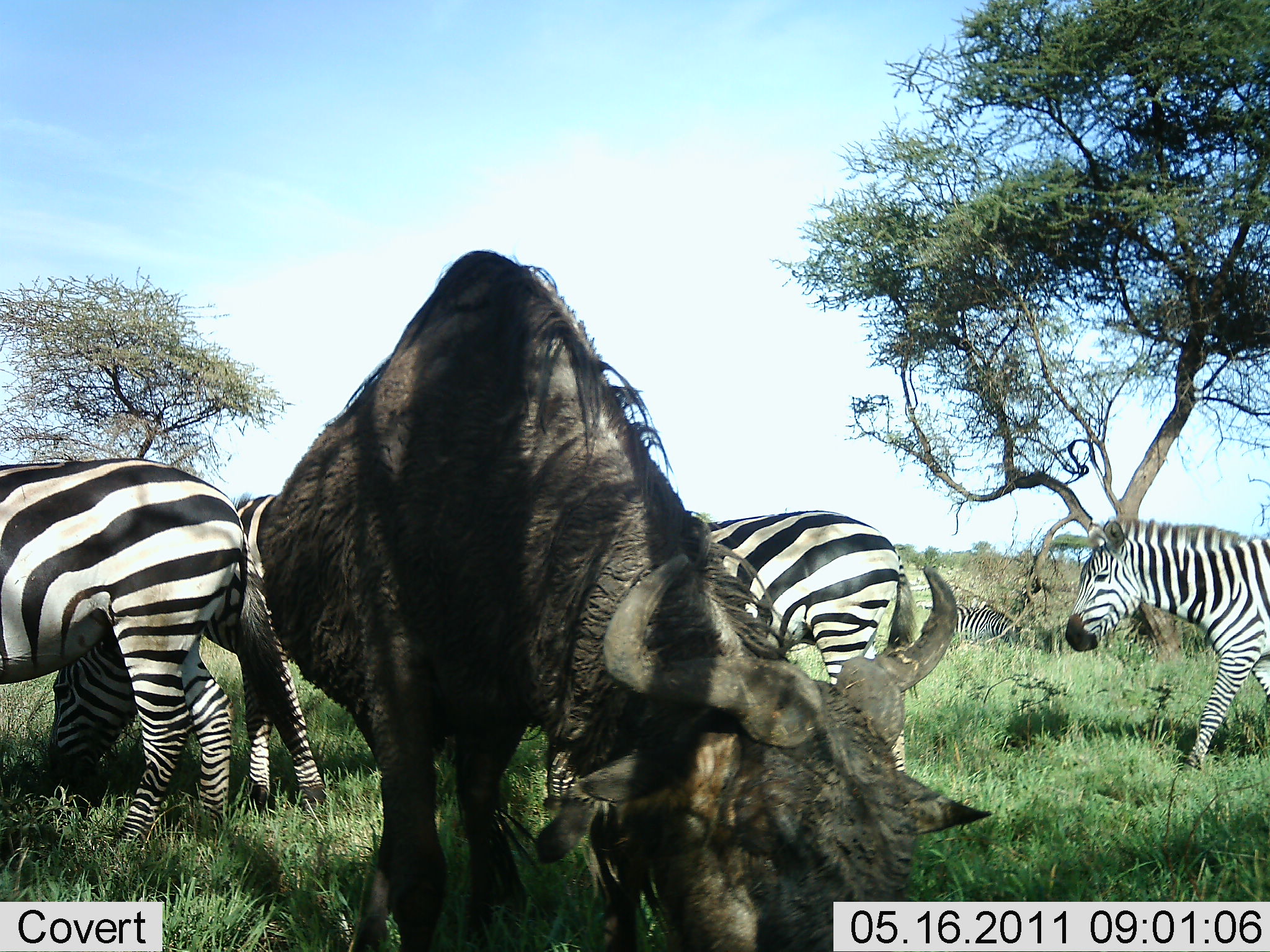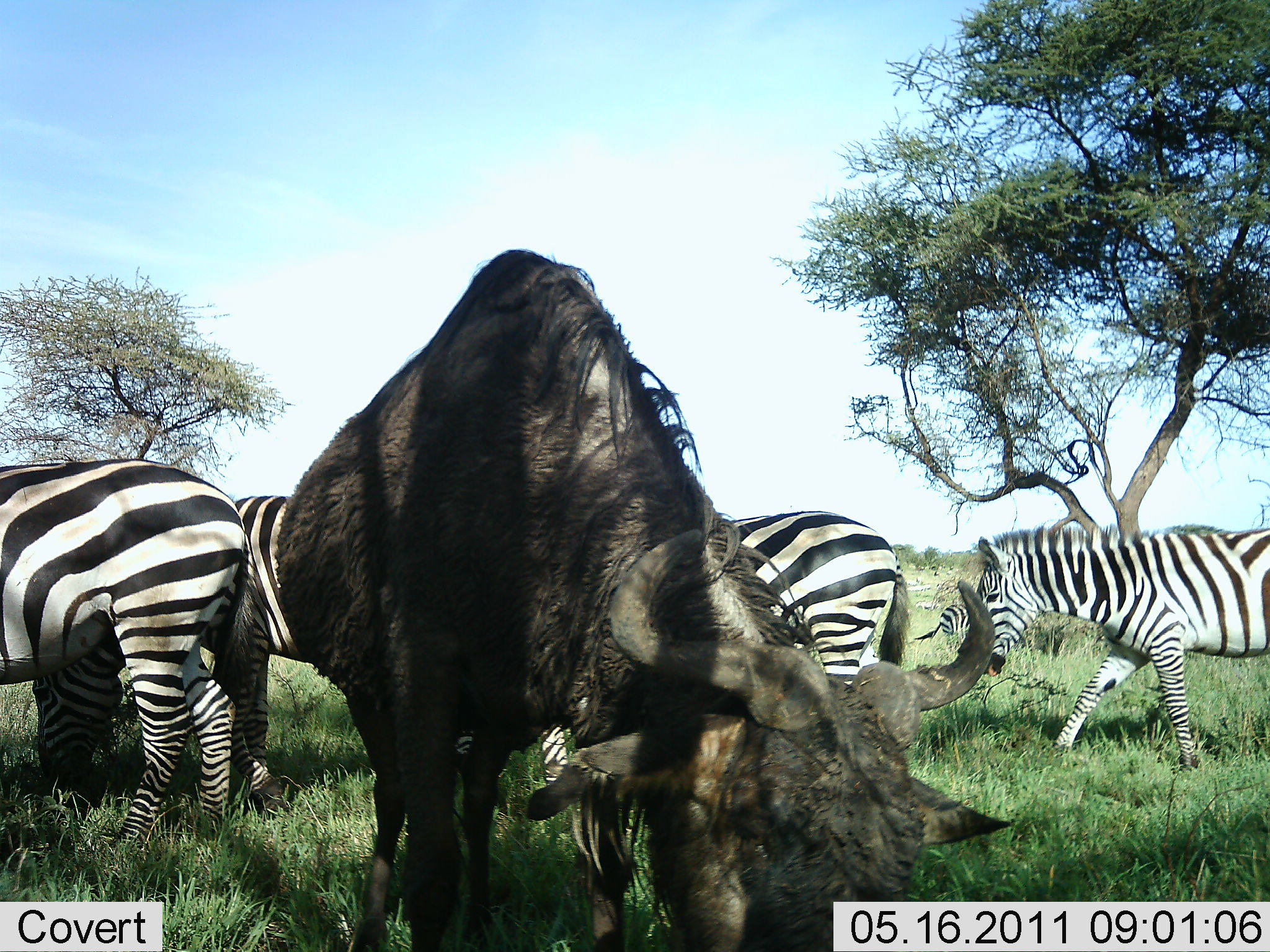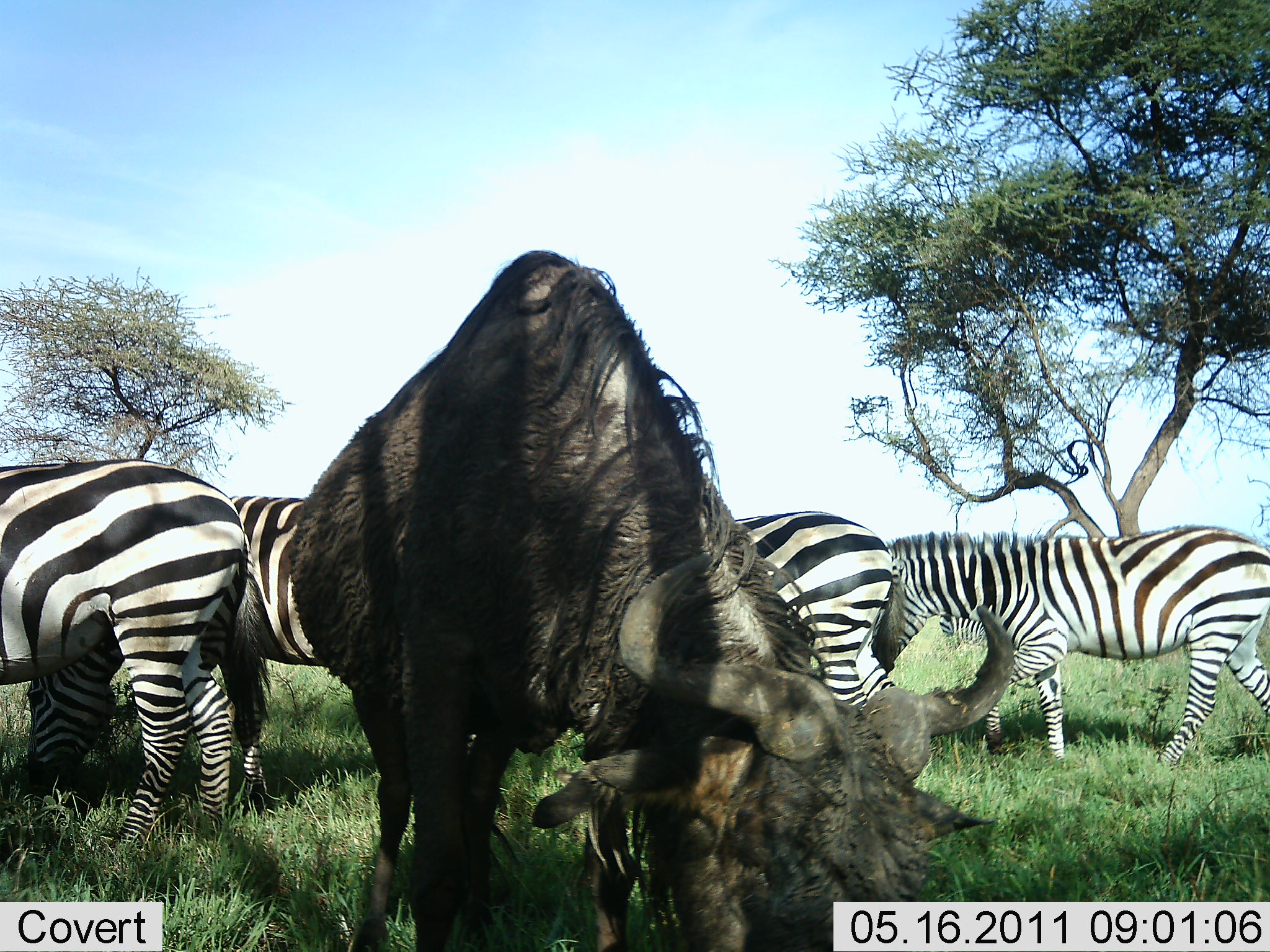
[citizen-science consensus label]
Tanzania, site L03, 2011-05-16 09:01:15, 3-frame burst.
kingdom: Animalia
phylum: Chordata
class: Mammalia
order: Artiodactyla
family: Bovidae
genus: Connochaetes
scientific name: Connochaetes taurinus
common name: blue wildebeest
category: wildebeest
Wildebeest (blue wildebeest) (Connochaetes taurinus), count 1. Behavior (volunteer vote fractions): standing 25%, resting 0%, moving 0%, interacting 0%. Young present (vote fraction): 0%. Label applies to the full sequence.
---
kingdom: Animalia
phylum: Chordata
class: Mammalia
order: Perissodactyla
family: Equidae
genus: Equus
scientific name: Equus quagga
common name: plains zebra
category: zebra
Zebra (plains zebra) (Equus quagga), count 4. Behavior (volunteer vote fractions): standing 33%, resting 0%, moving 58%, interacting 8%. Young present (vote fraction): 0%. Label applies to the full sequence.